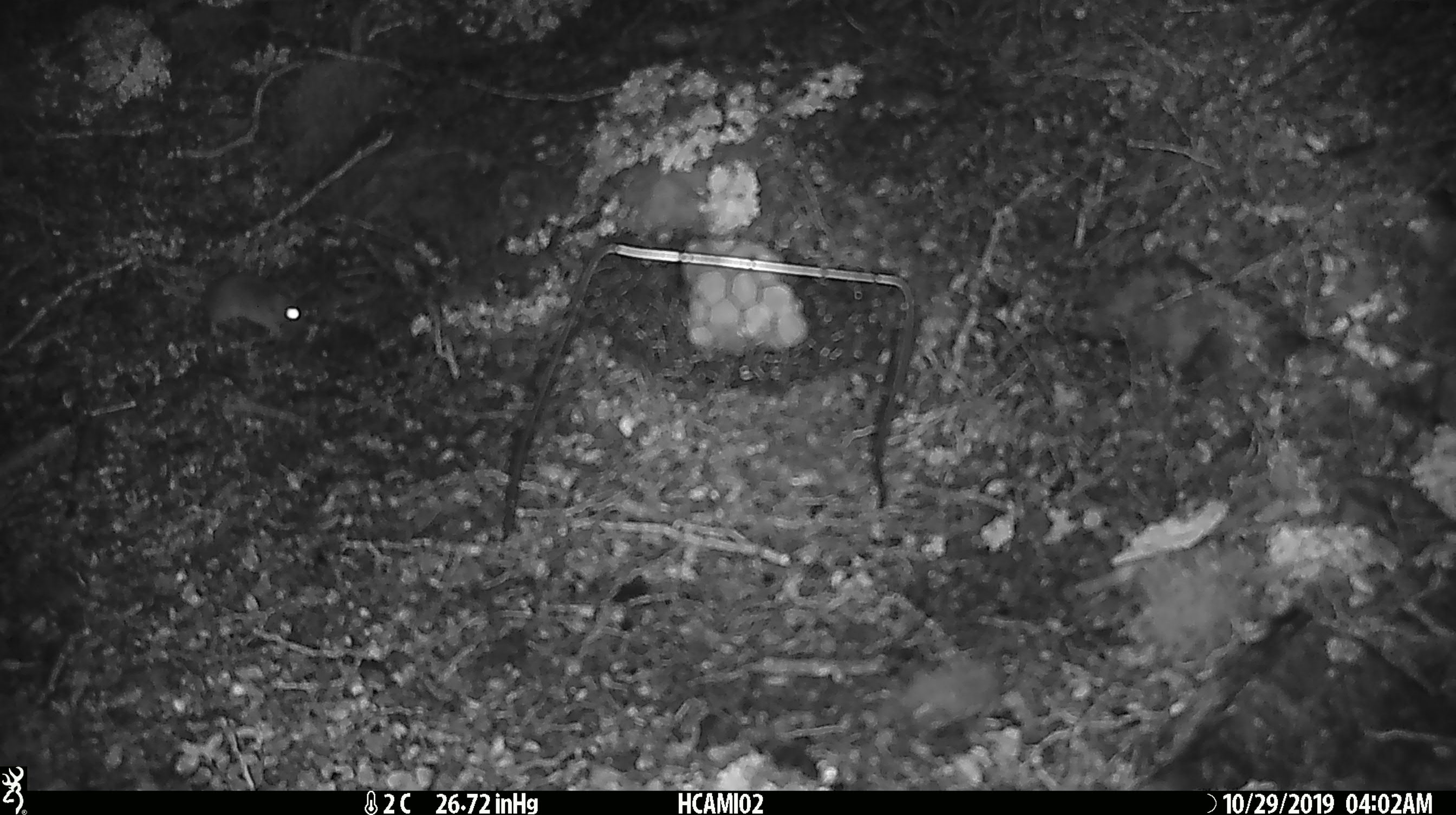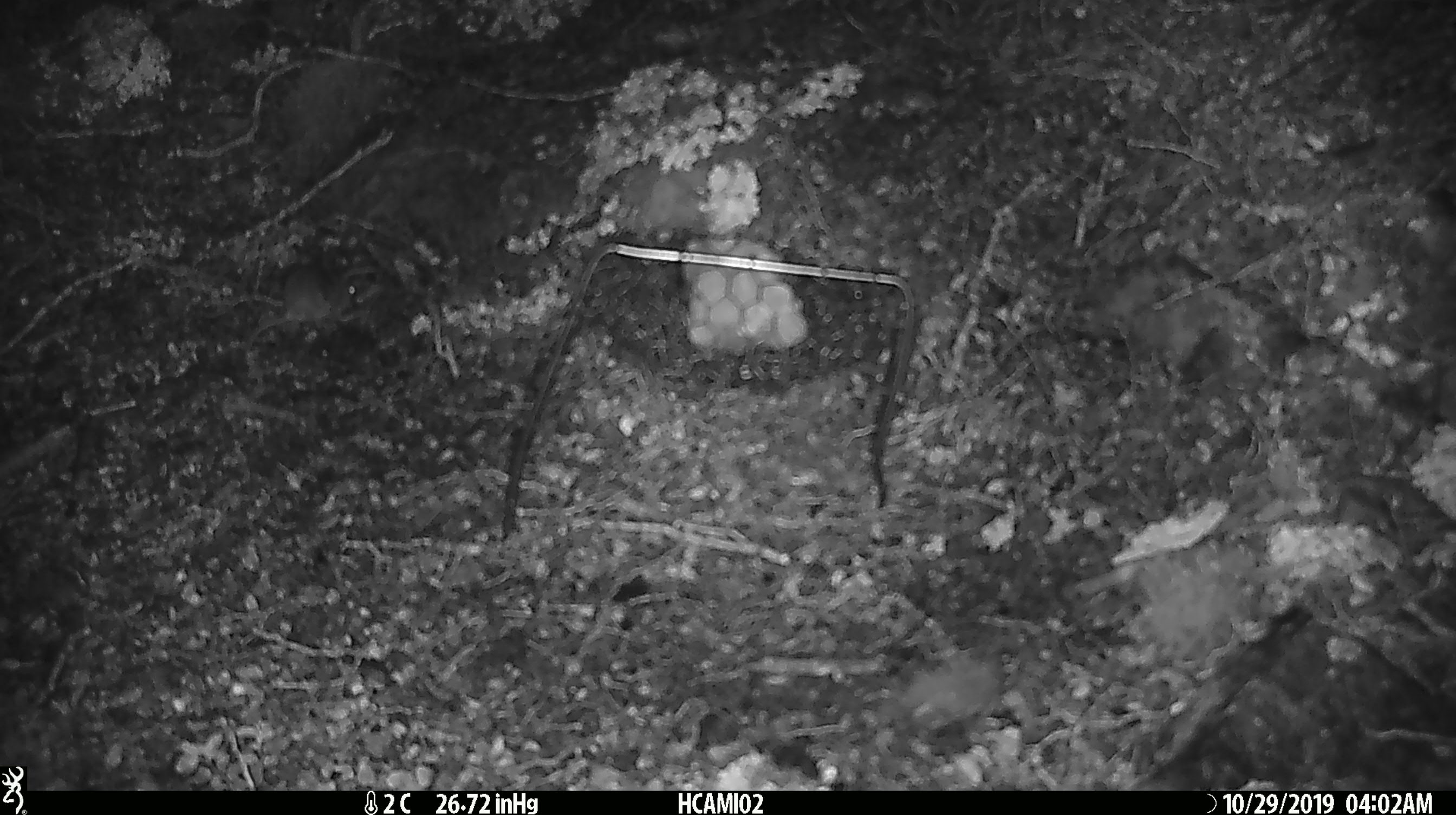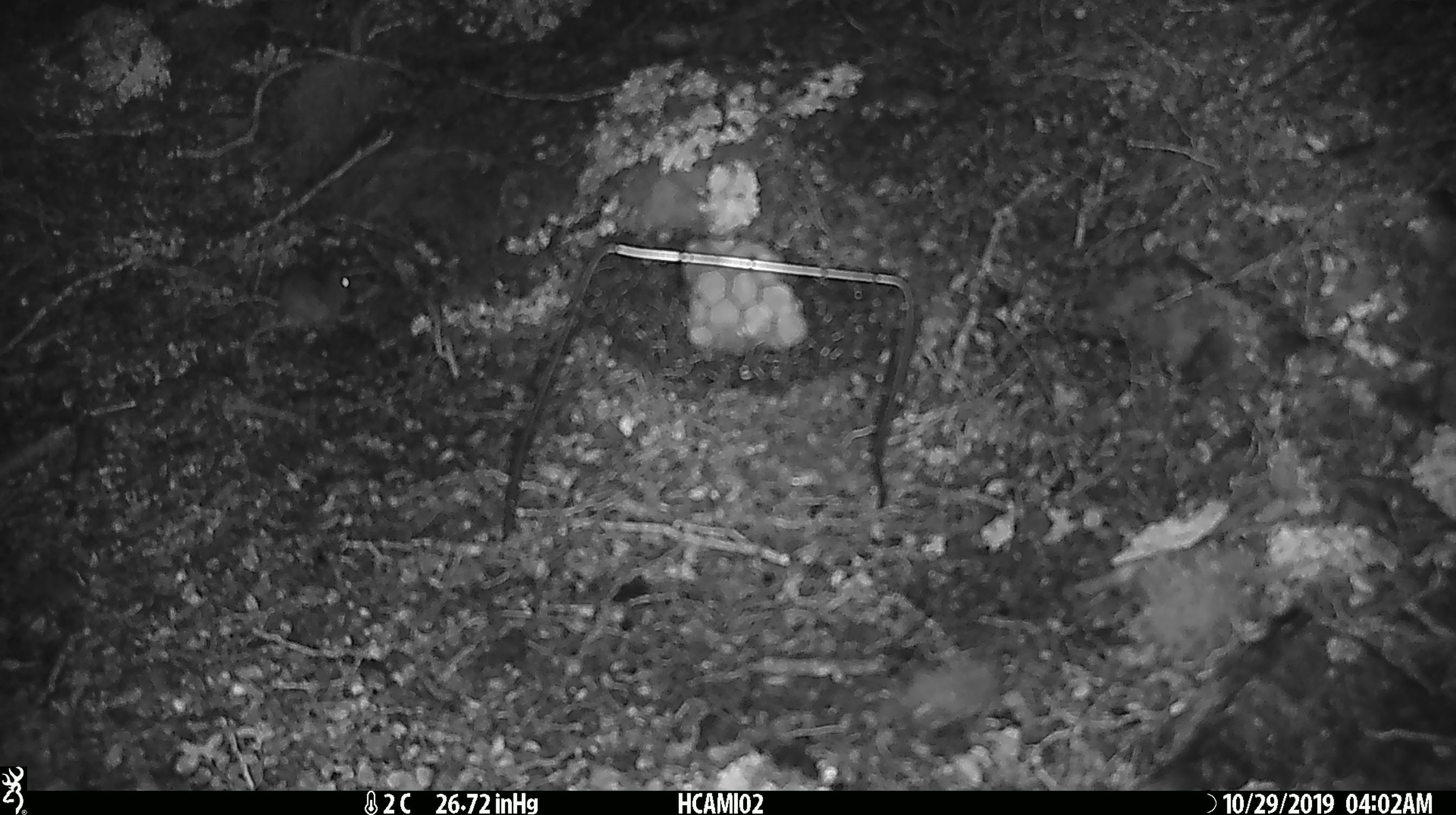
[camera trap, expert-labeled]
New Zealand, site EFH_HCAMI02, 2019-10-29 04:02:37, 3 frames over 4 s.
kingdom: Animalia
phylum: Chordata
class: Mammalia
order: Rodentia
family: Muridae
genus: Mus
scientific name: Mus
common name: mouse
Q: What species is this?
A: Mouse (Mus).